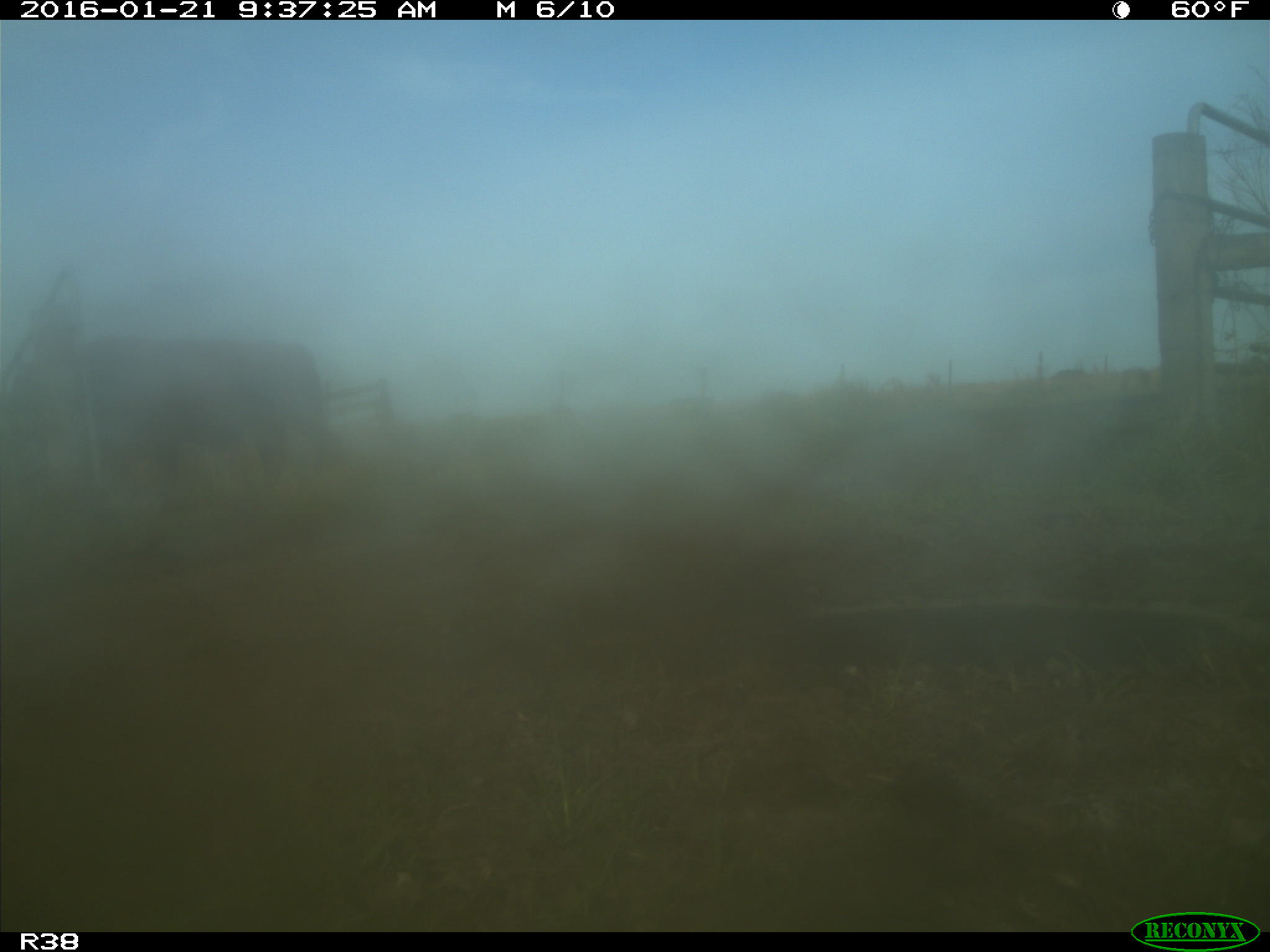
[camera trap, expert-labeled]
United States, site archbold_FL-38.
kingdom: Animalia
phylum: Chordata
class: Mammalia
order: Artiodactyla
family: Bovidae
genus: Bos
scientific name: Bos taurus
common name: domestic cow